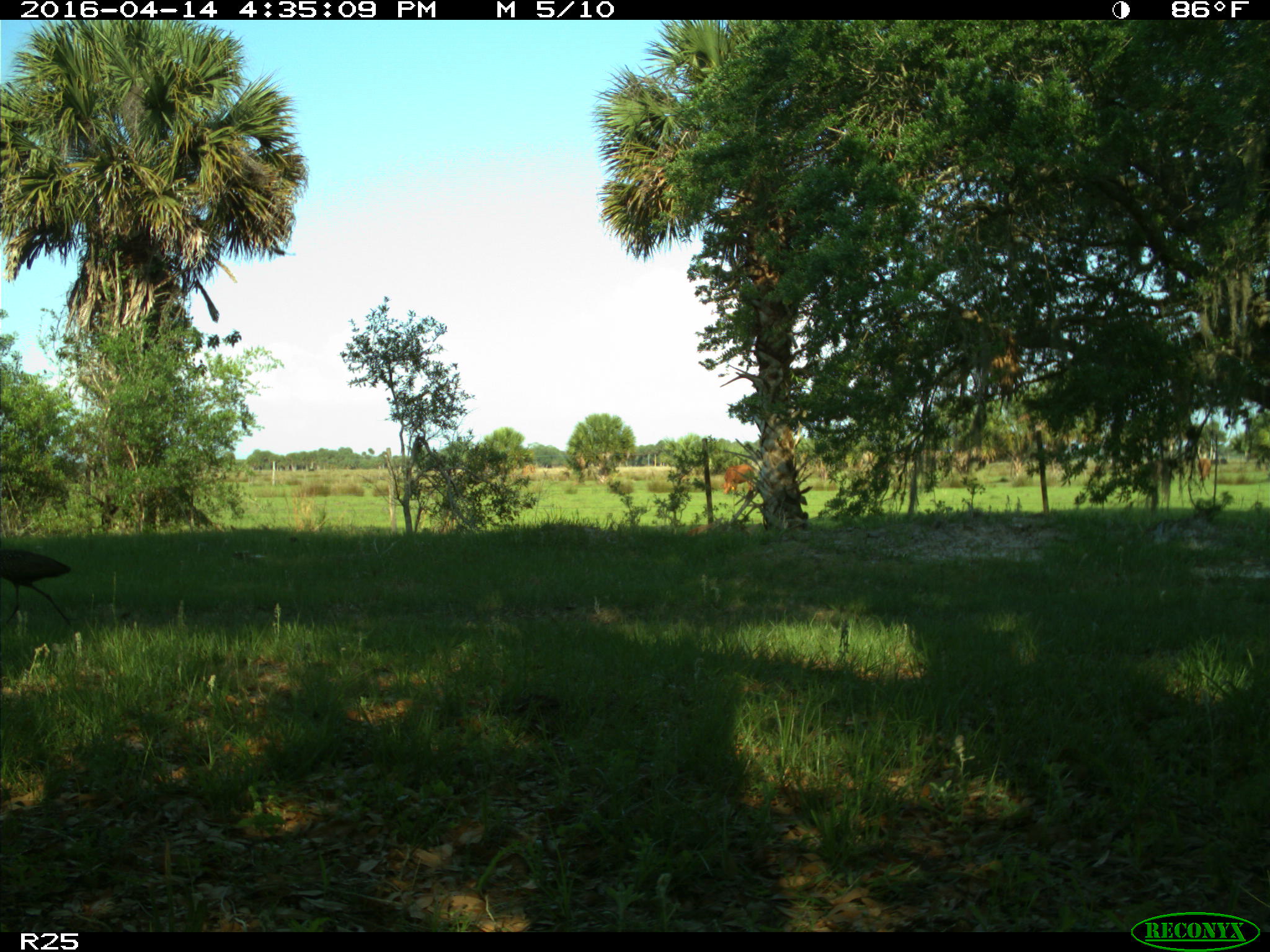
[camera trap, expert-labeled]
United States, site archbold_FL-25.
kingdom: Animalia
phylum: Chordata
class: Mammalia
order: Artiodactyla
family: Bovidae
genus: Bos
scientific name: Bos taurus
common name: domestic cow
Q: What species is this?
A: Bos taurus (domestic cow).